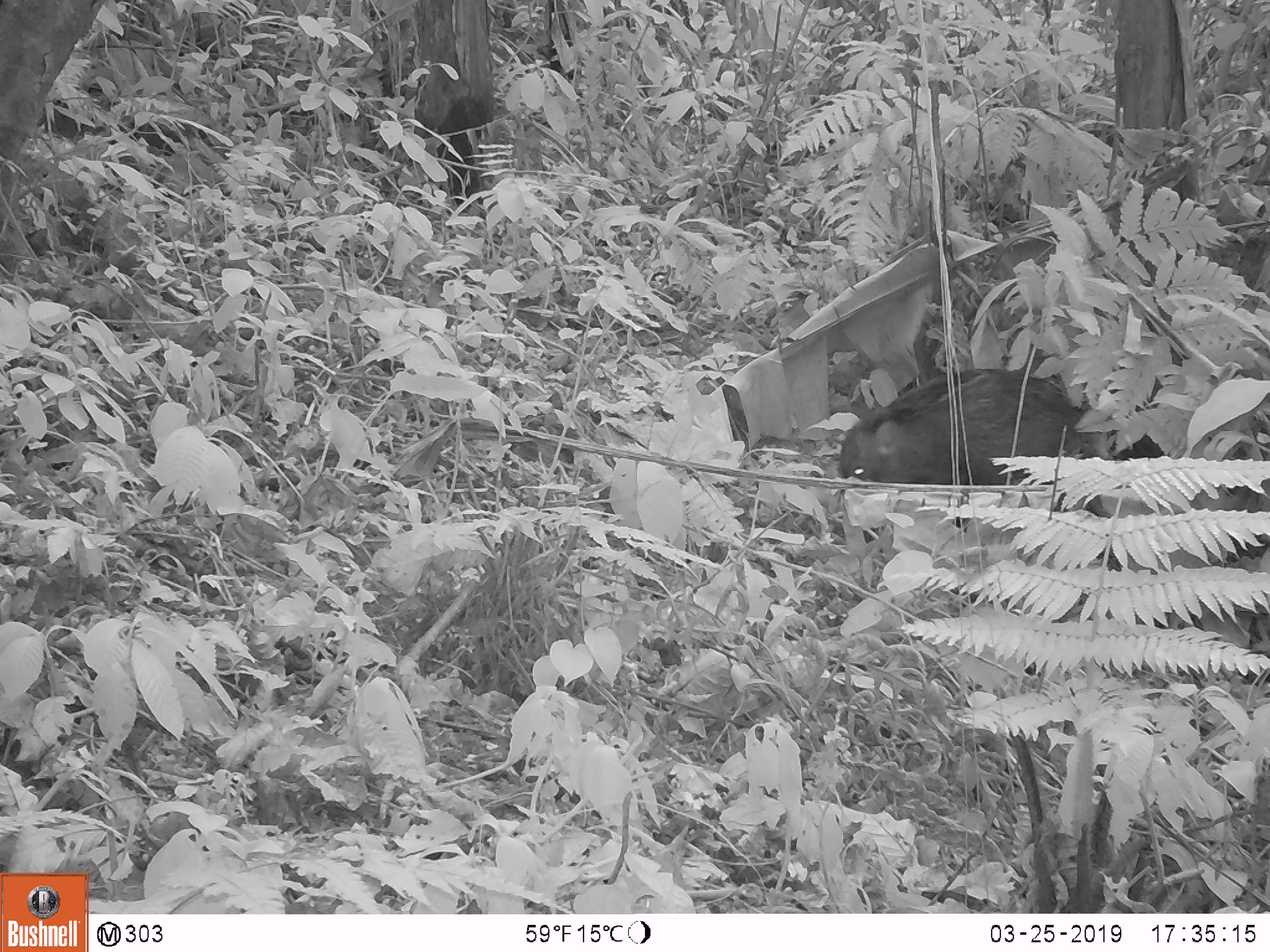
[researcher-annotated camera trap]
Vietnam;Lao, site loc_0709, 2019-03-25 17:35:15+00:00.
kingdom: Animalia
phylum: Chordata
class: Mammalia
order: Artiodactyla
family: Suidae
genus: Sus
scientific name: Sus scrofa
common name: eurasian wild pig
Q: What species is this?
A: Eurasian wild pig (Sus scrofa).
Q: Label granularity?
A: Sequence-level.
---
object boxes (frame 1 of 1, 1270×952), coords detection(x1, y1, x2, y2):
eurasian wild pig: detection(835, 362, 1113, 533)